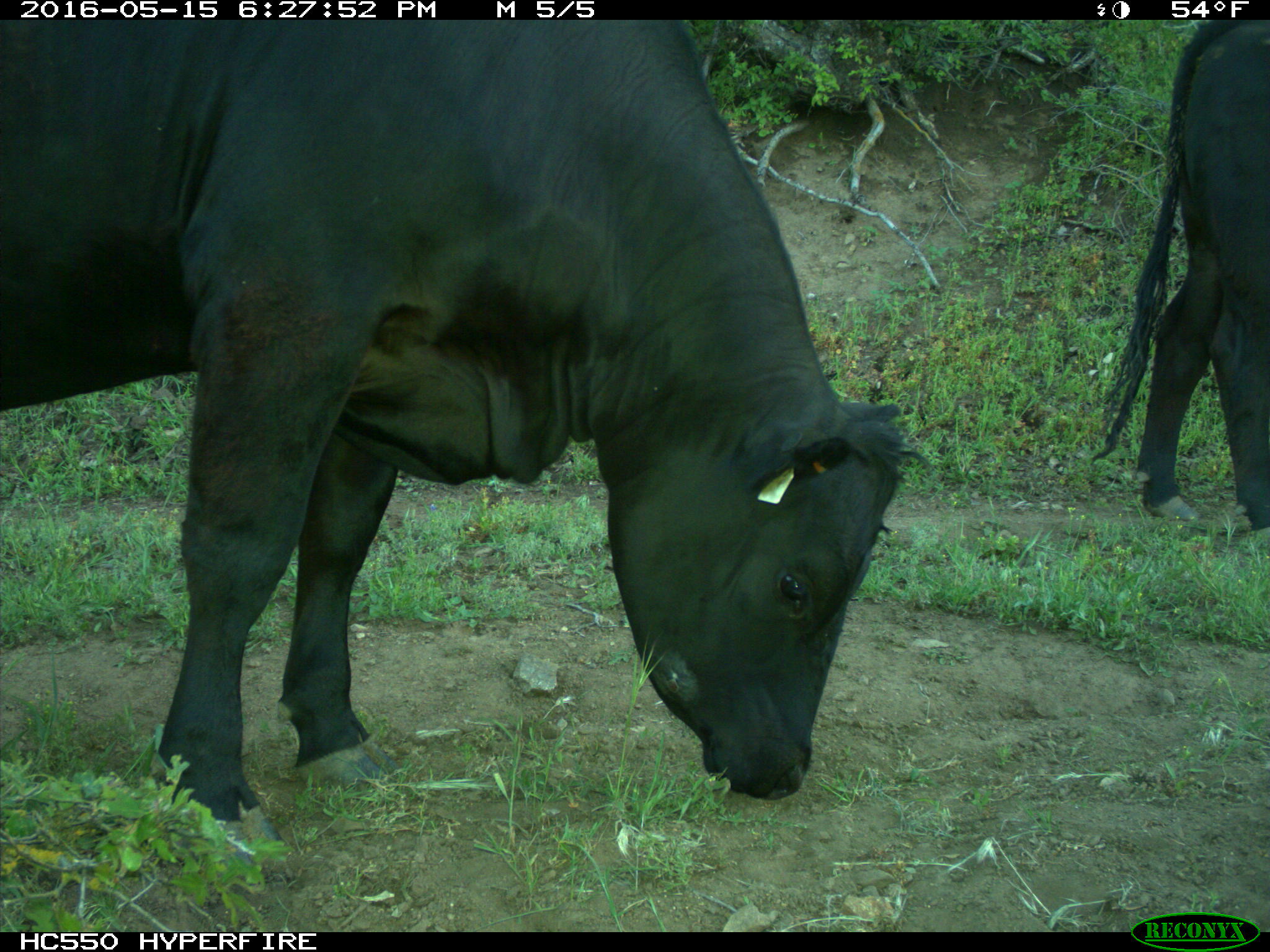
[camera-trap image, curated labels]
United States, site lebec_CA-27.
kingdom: Animalia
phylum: Chordata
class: Mammalia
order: Artiodactyla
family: Bovidae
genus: Bos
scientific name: Bos taurus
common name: domestic cow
Bos taurus (domestic cow).